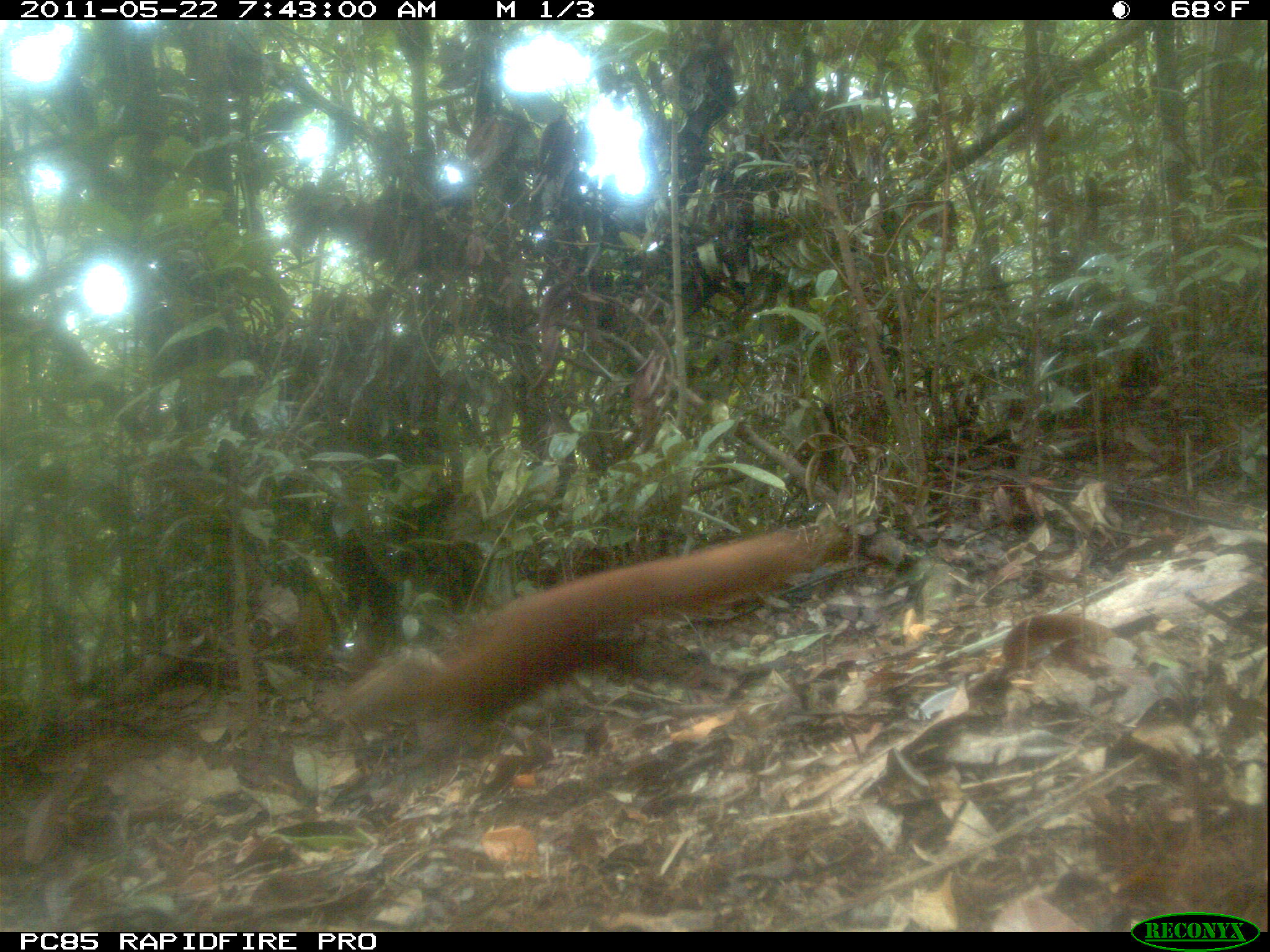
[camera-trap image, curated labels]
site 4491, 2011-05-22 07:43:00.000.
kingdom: Animalia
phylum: Chordata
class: Mammalia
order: Carnivora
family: Eupleridae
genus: Galidia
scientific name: Galidia elegans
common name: ring-tailed vontsira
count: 1